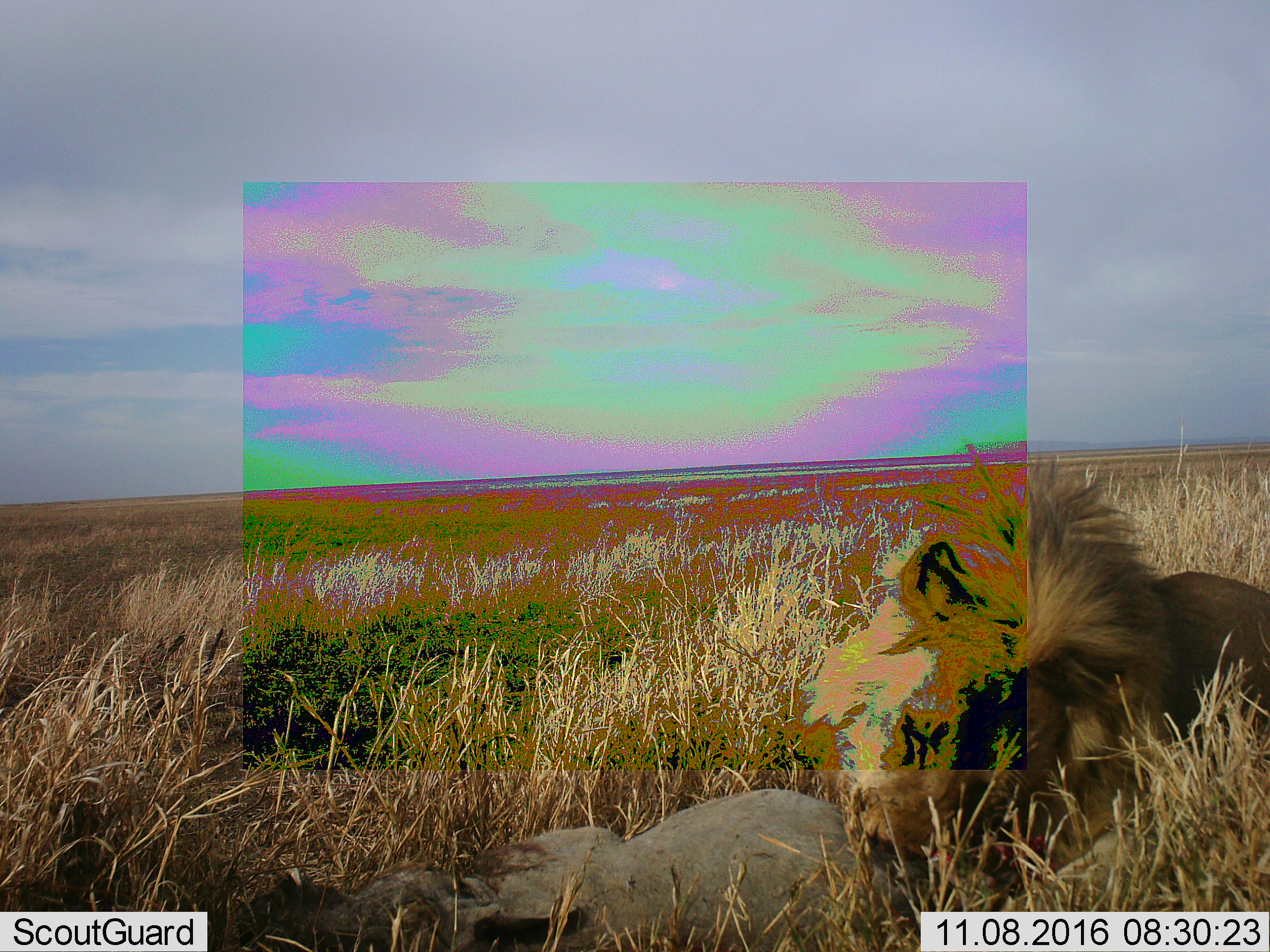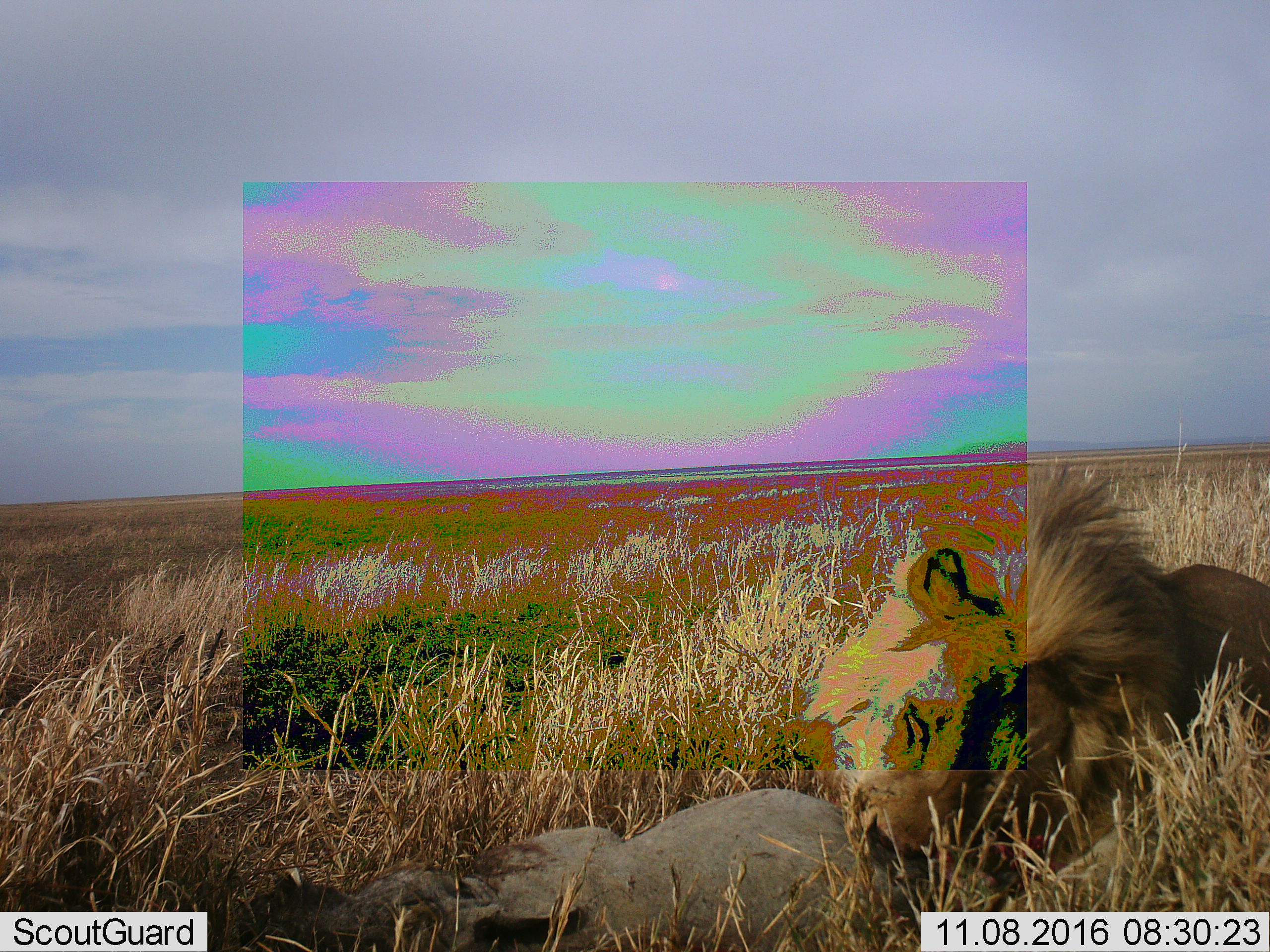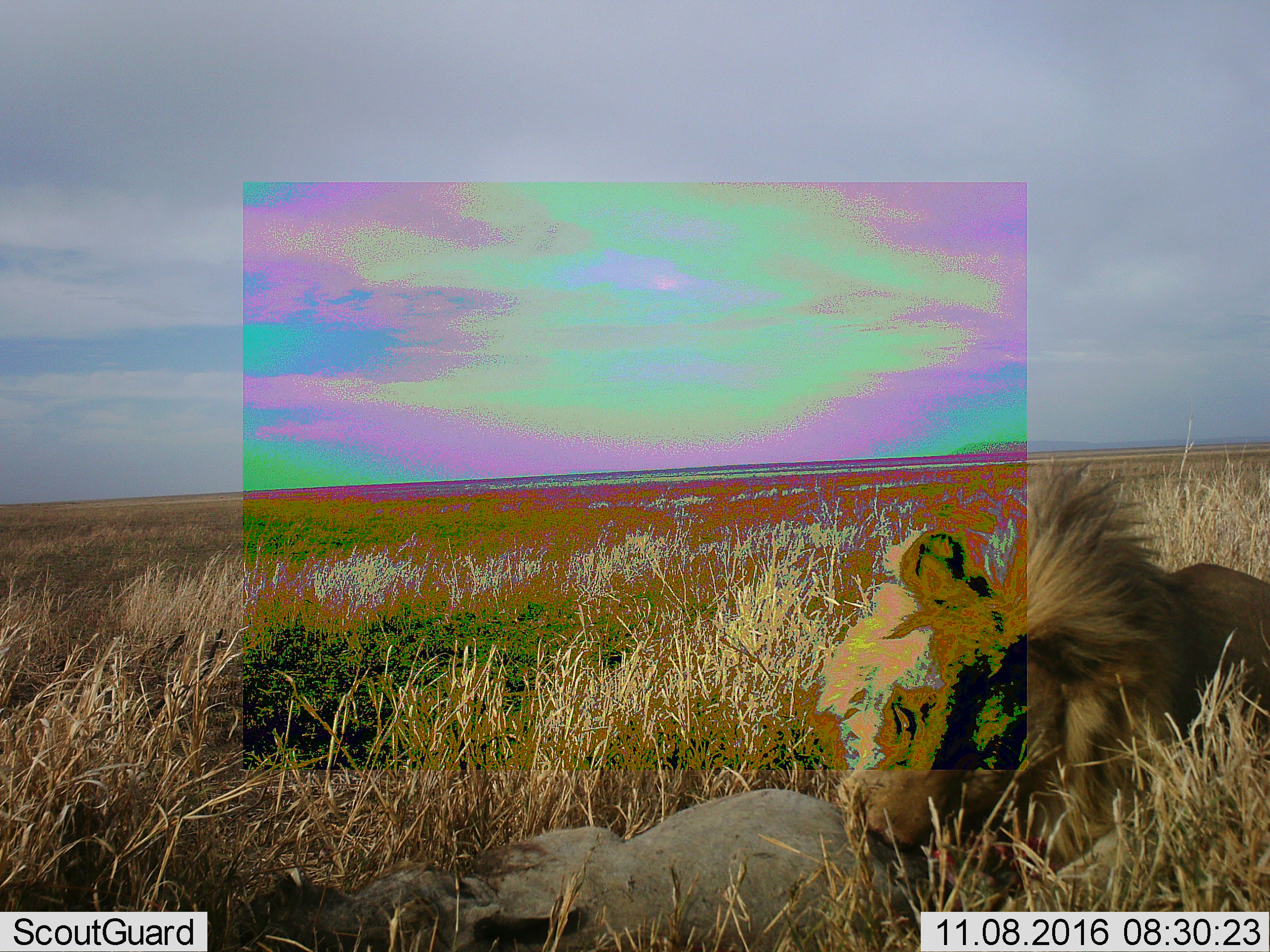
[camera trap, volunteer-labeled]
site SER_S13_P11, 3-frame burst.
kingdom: Animalia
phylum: Chordata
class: Mammalia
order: Carnivora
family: Felidae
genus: Panthera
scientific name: Panthera leo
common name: lion male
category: lionmale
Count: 1.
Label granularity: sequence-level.